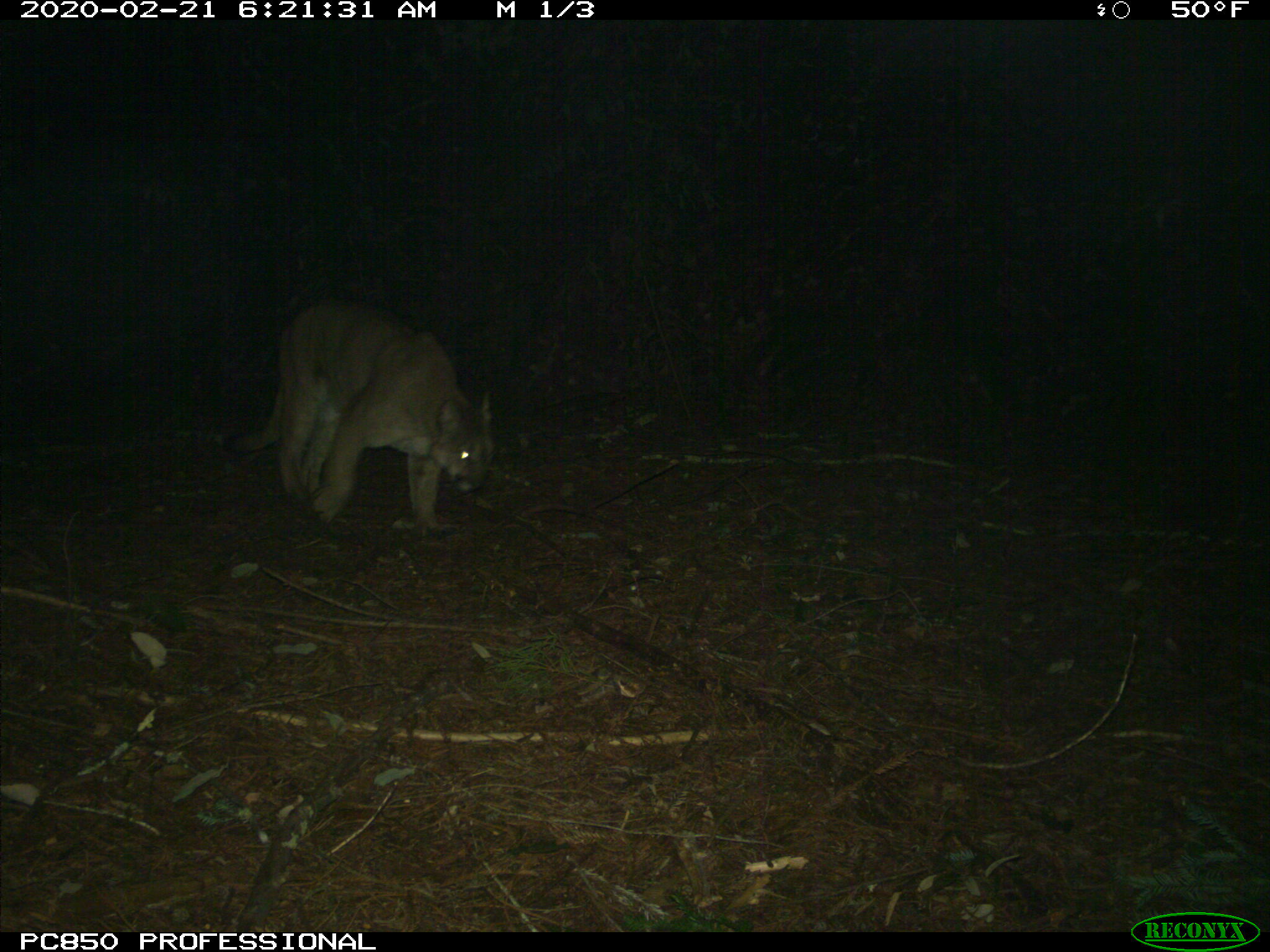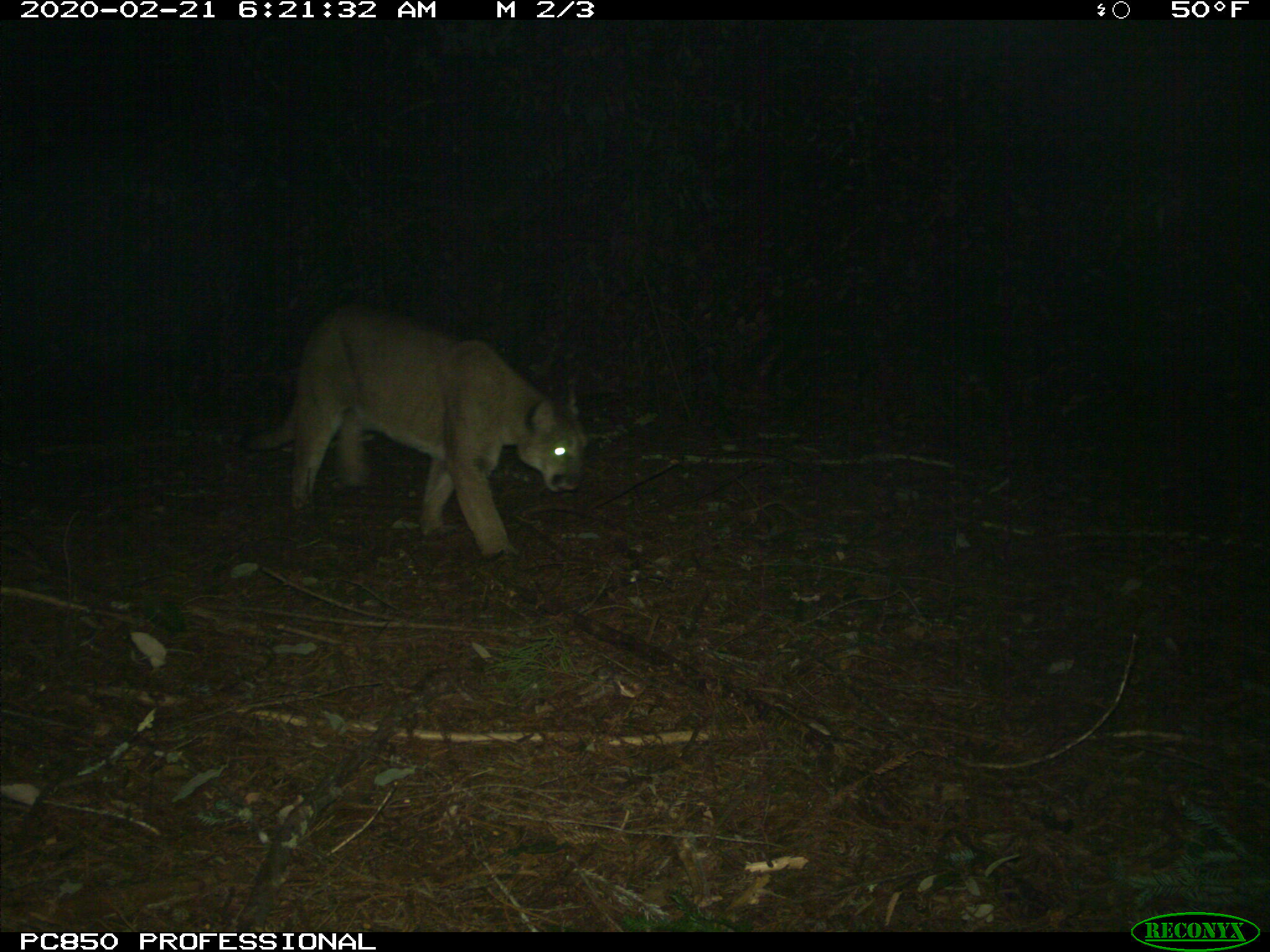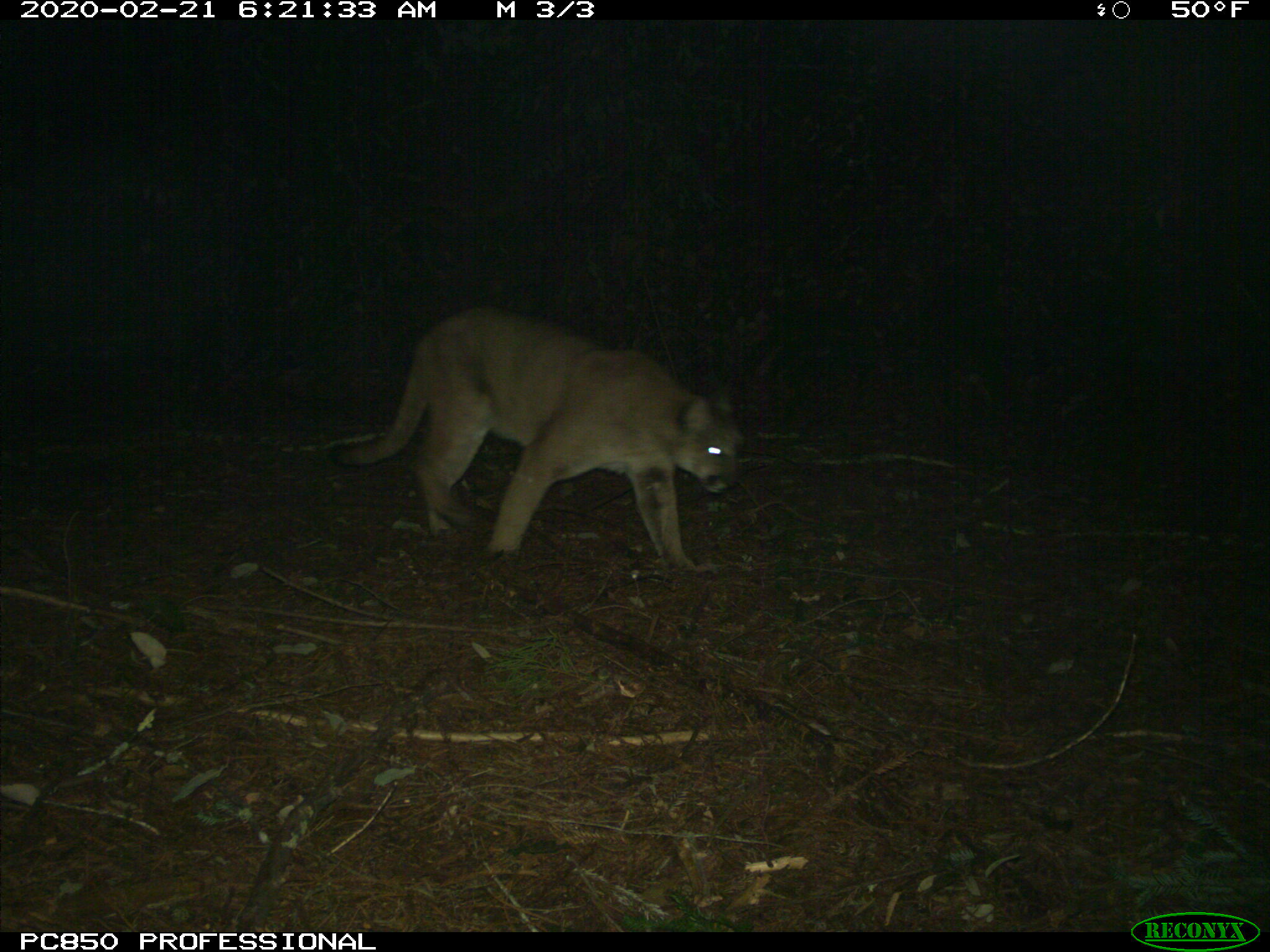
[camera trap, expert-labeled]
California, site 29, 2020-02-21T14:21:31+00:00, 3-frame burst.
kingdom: Animalia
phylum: Chordata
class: Mammalia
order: Carnivora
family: Felidae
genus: Puma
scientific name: Puma concolor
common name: puma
Puma (Puma concolor).